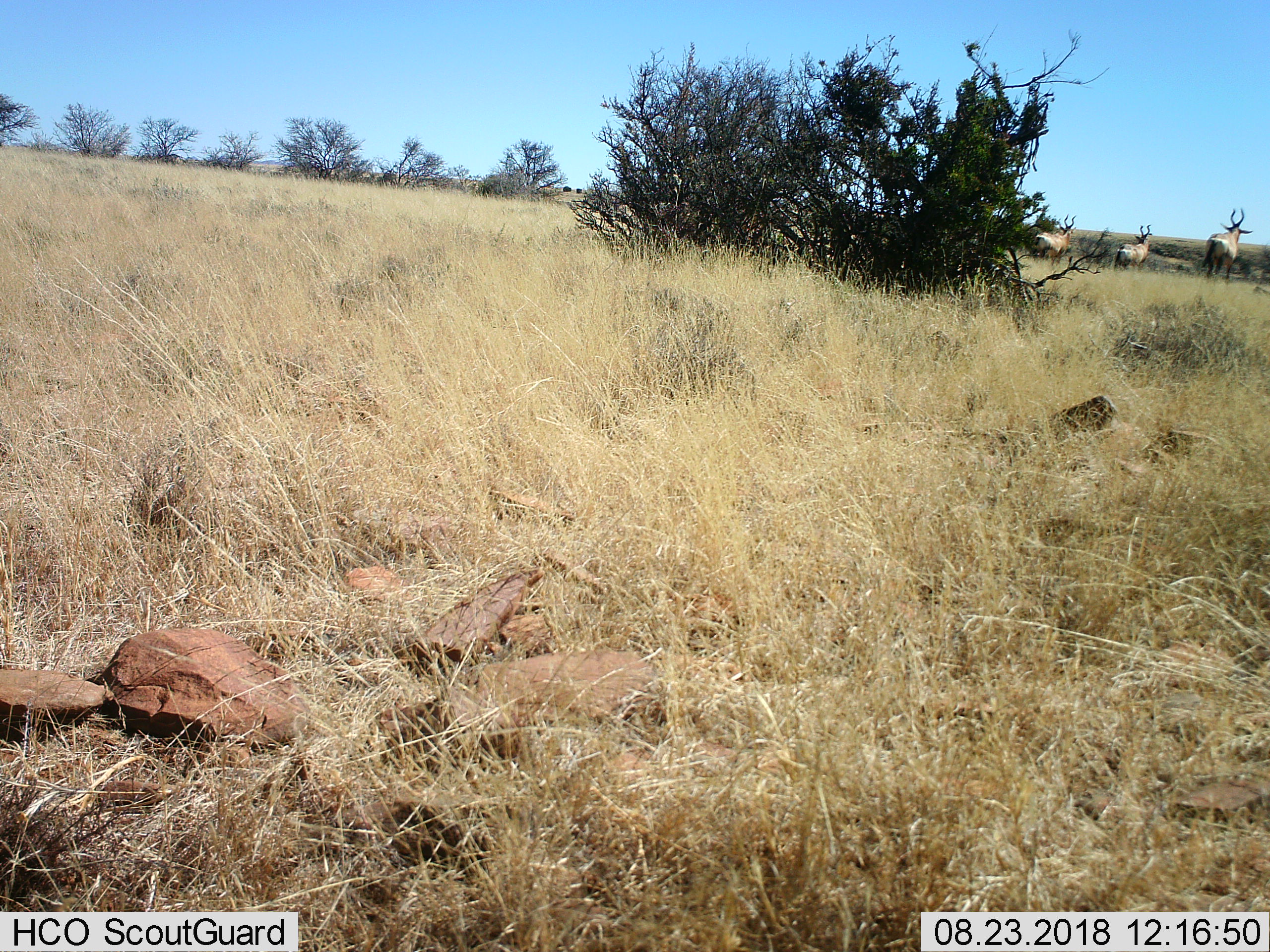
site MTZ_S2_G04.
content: unidentified animal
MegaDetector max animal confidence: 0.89